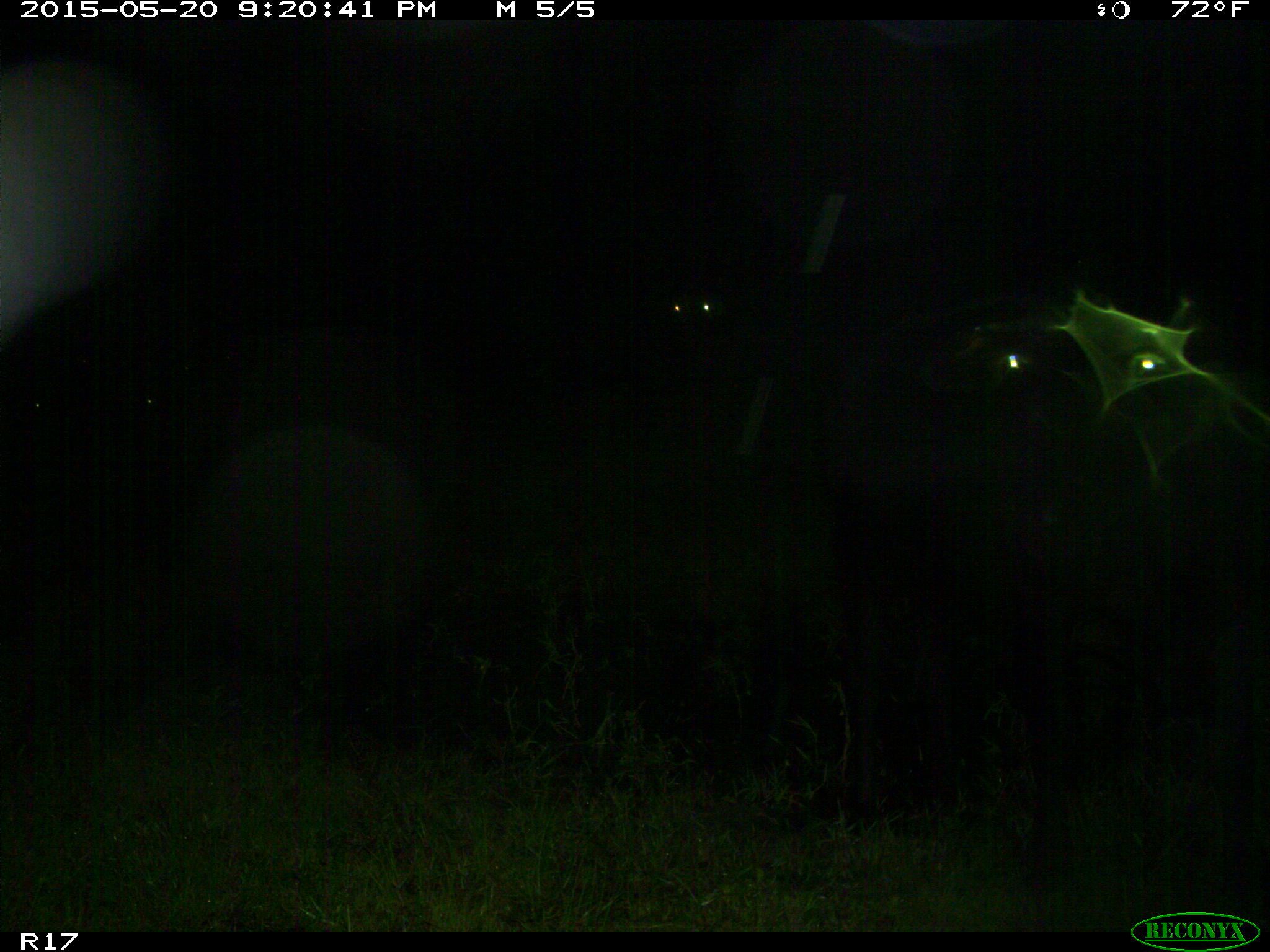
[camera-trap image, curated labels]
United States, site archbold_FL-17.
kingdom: Animalia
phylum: Chordata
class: Mammalia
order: Artiodactyla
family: Bovidae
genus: Bos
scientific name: Bos taurus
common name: domestic cow